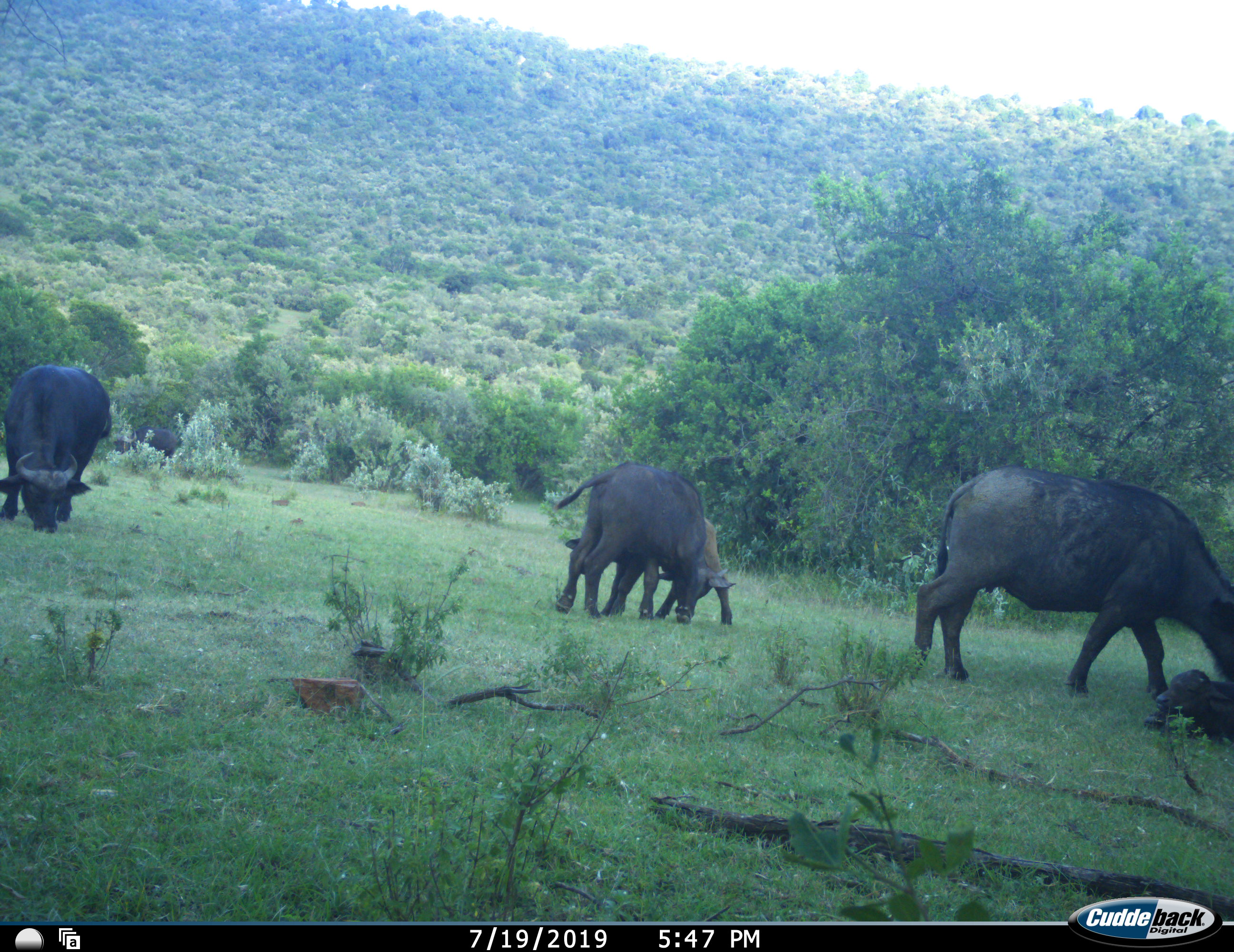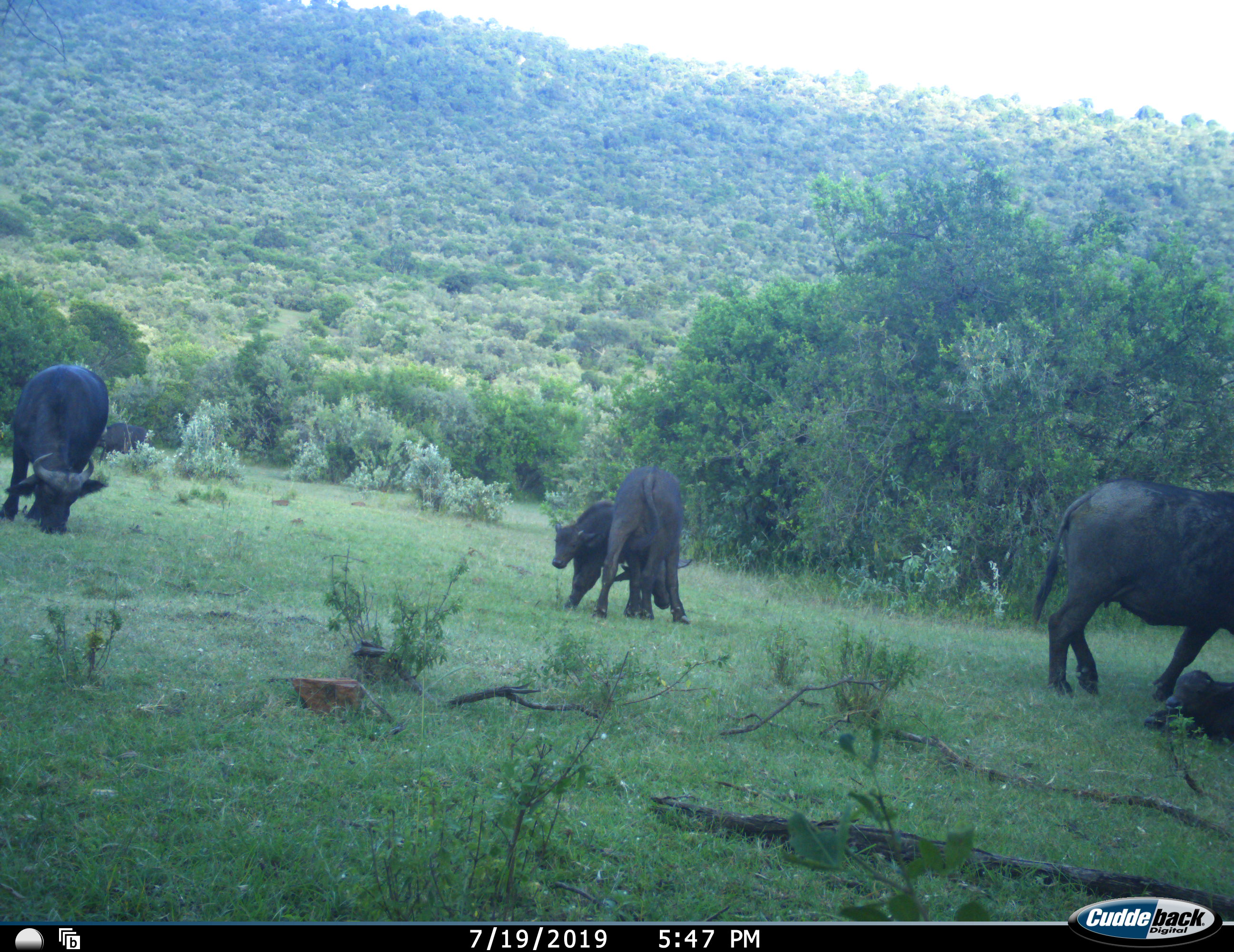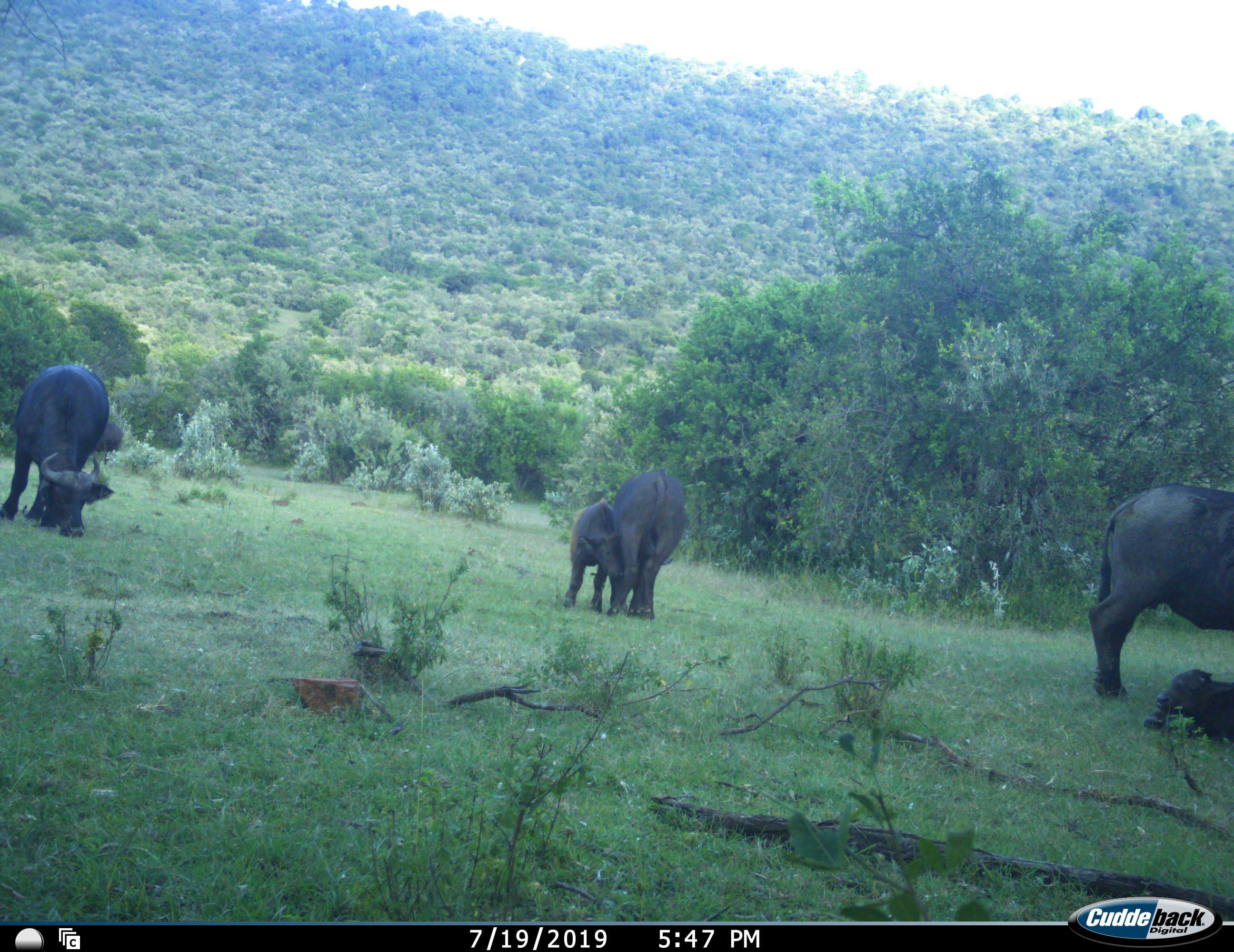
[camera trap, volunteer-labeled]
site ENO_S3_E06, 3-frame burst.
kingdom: Animalia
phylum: Chordata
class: Mammalia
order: Artiodactyla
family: Bovidae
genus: Syncerus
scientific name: Syncerus caffer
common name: african buffalo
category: buffalo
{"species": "buffalo (african buffalo) (Syncerus caffer)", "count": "6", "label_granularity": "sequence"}